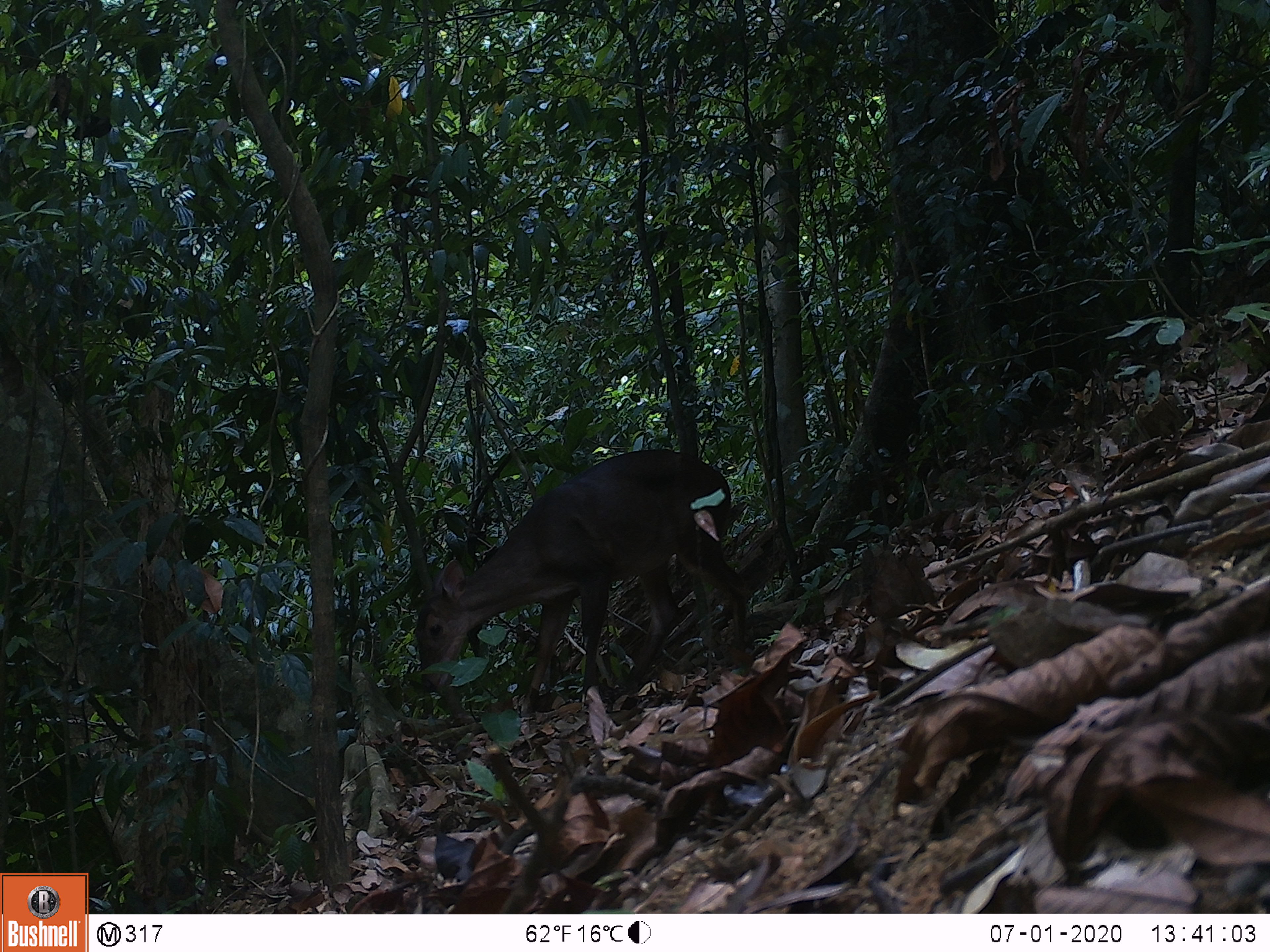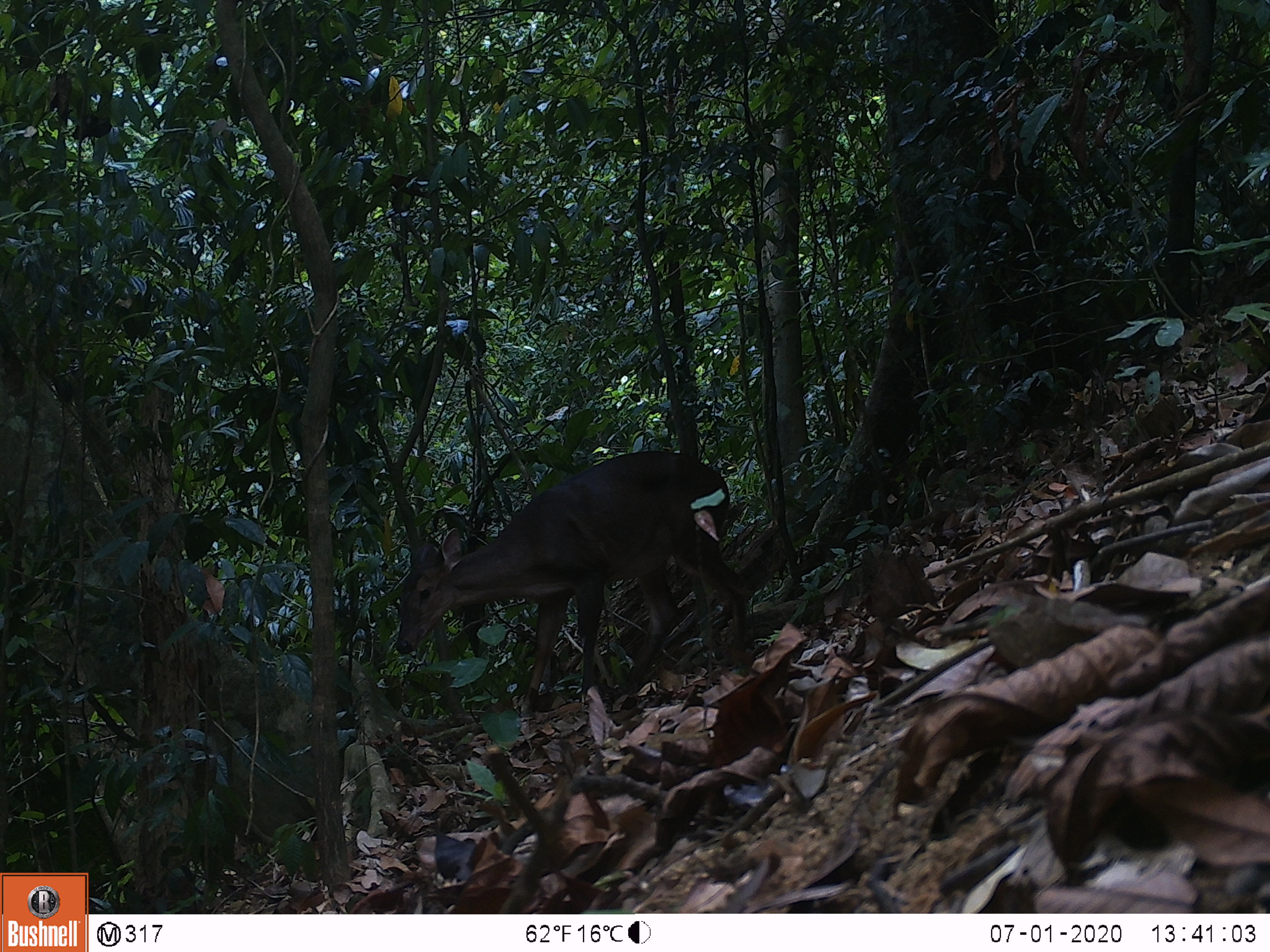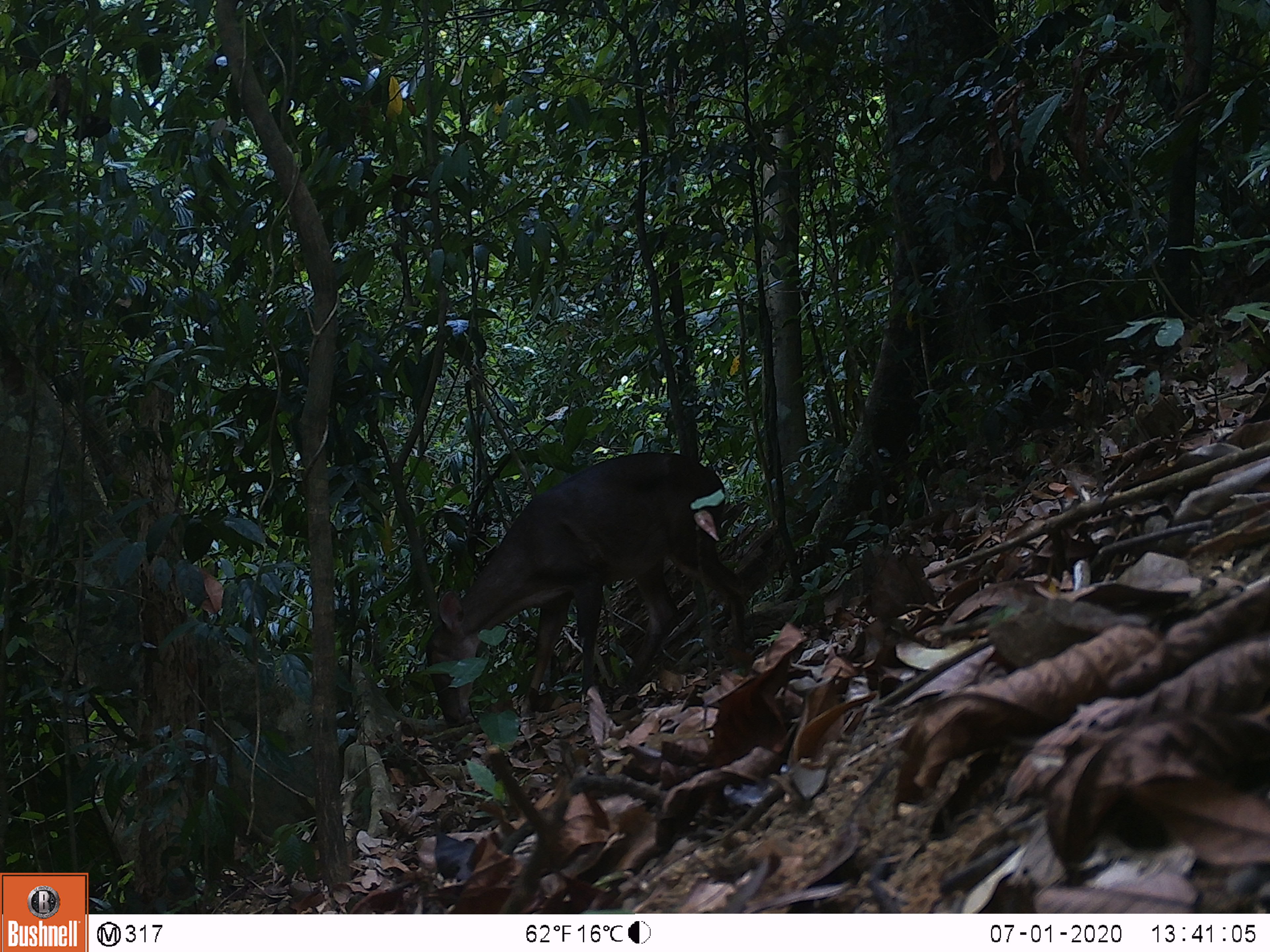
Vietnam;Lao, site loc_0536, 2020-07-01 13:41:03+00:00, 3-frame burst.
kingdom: Animalia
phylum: Chordata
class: Mammalia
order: Artiodactyla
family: Cervidae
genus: Muntiacus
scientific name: Muntiacus vuquangensis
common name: large-antlered muntjac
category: large antlered muntjac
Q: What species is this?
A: Large antlered muntjac (large-antlered muntjac) (Muntiacus vuquangensis).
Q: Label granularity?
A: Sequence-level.